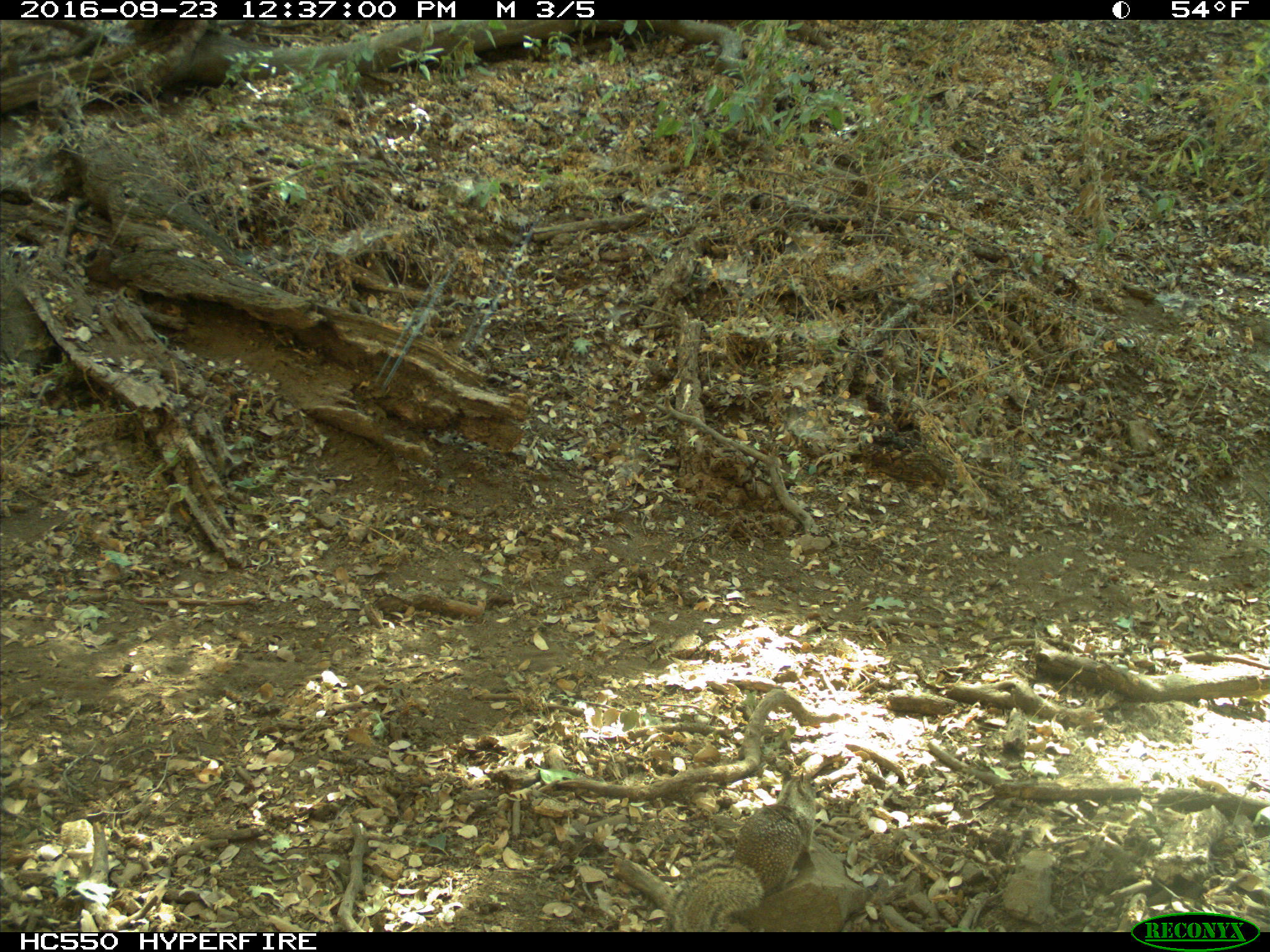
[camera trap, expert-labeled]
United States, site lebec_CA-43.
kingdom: Animalia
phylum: Chordata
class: Mammalia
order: Rodentia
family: Sciuridae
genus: Otospermophilus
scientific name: Otospermophilus beecheyi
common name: california ground squirrel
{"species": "Otospermophilus beecheyi (california ground squirrel)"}